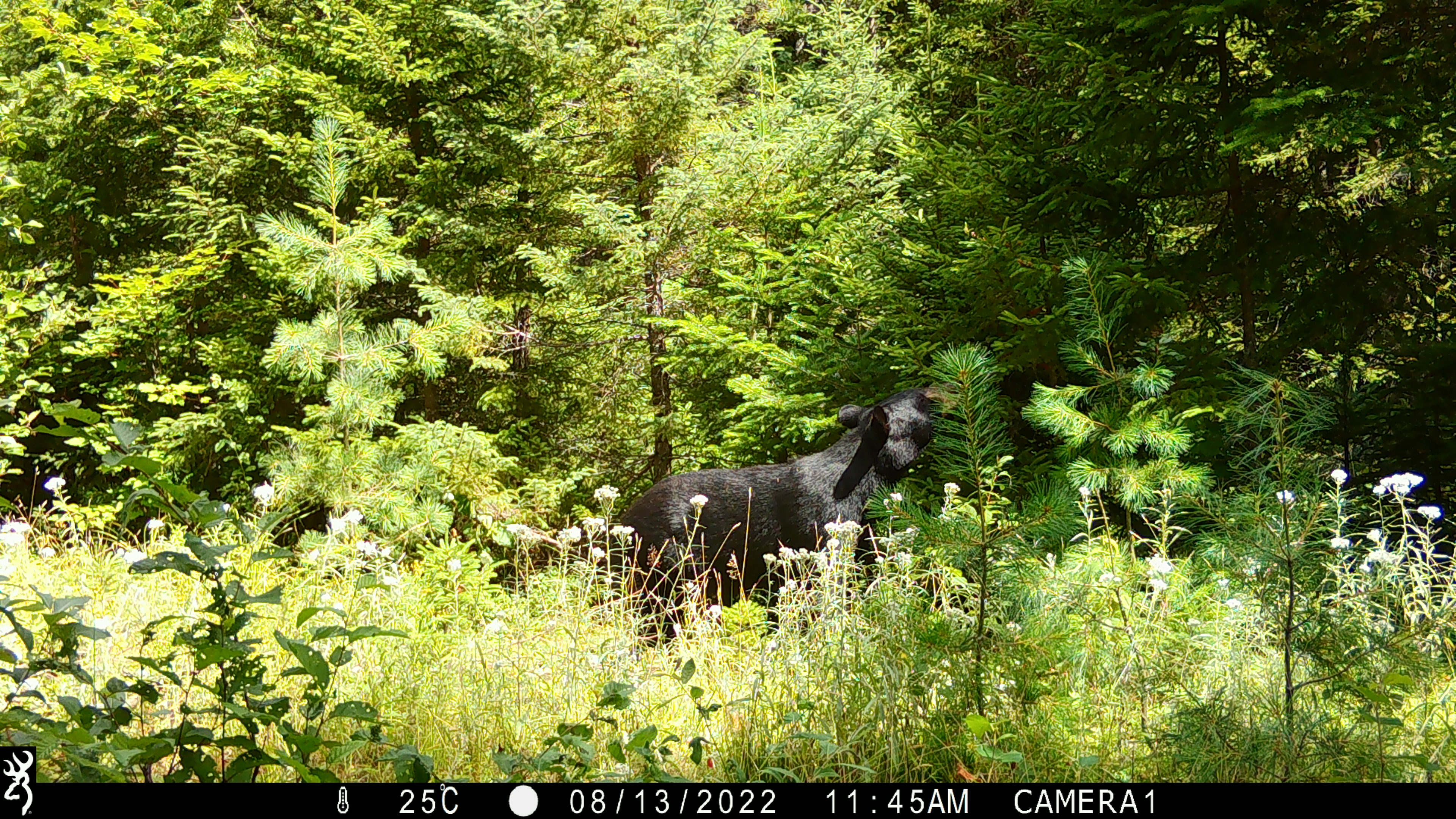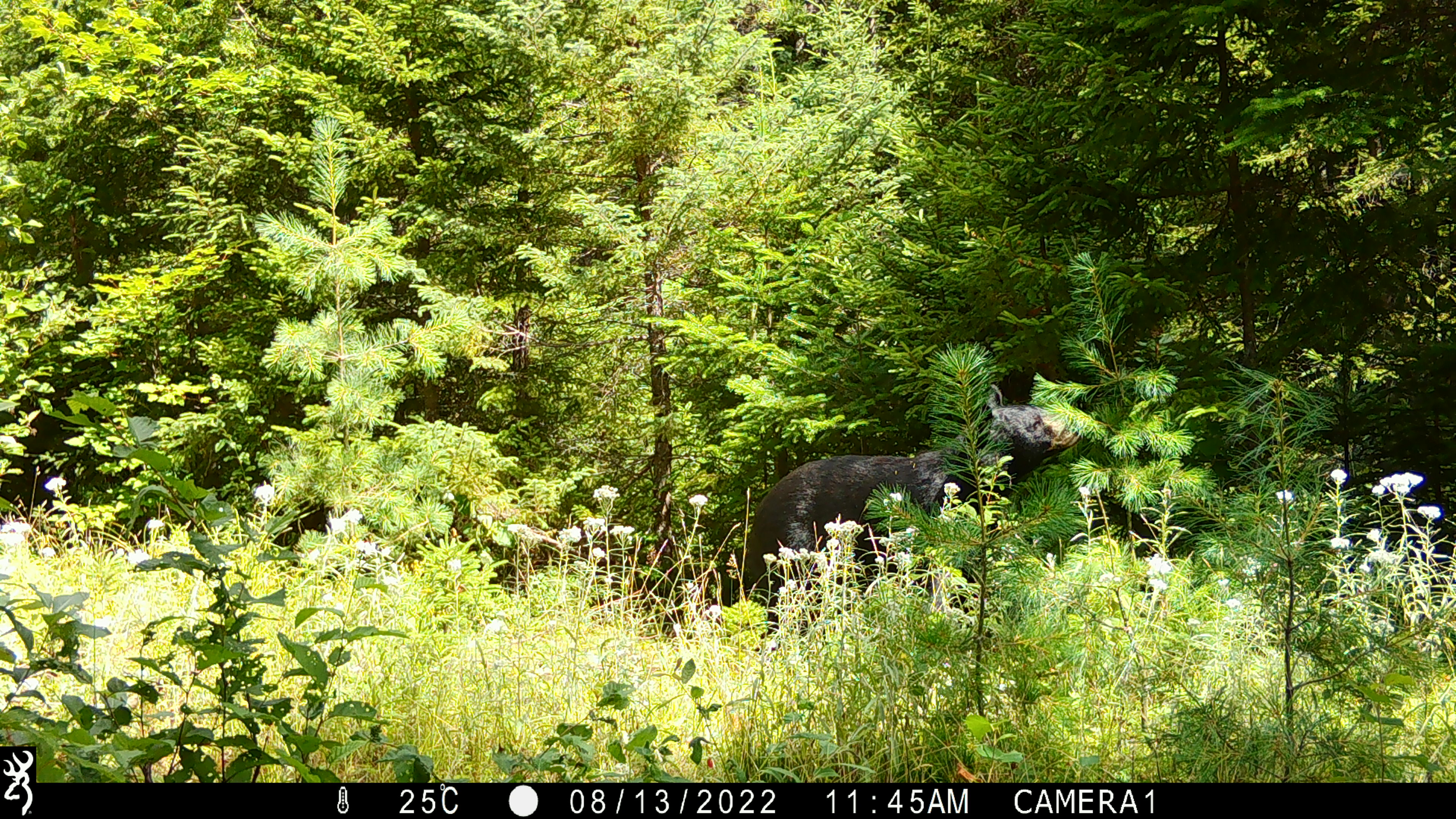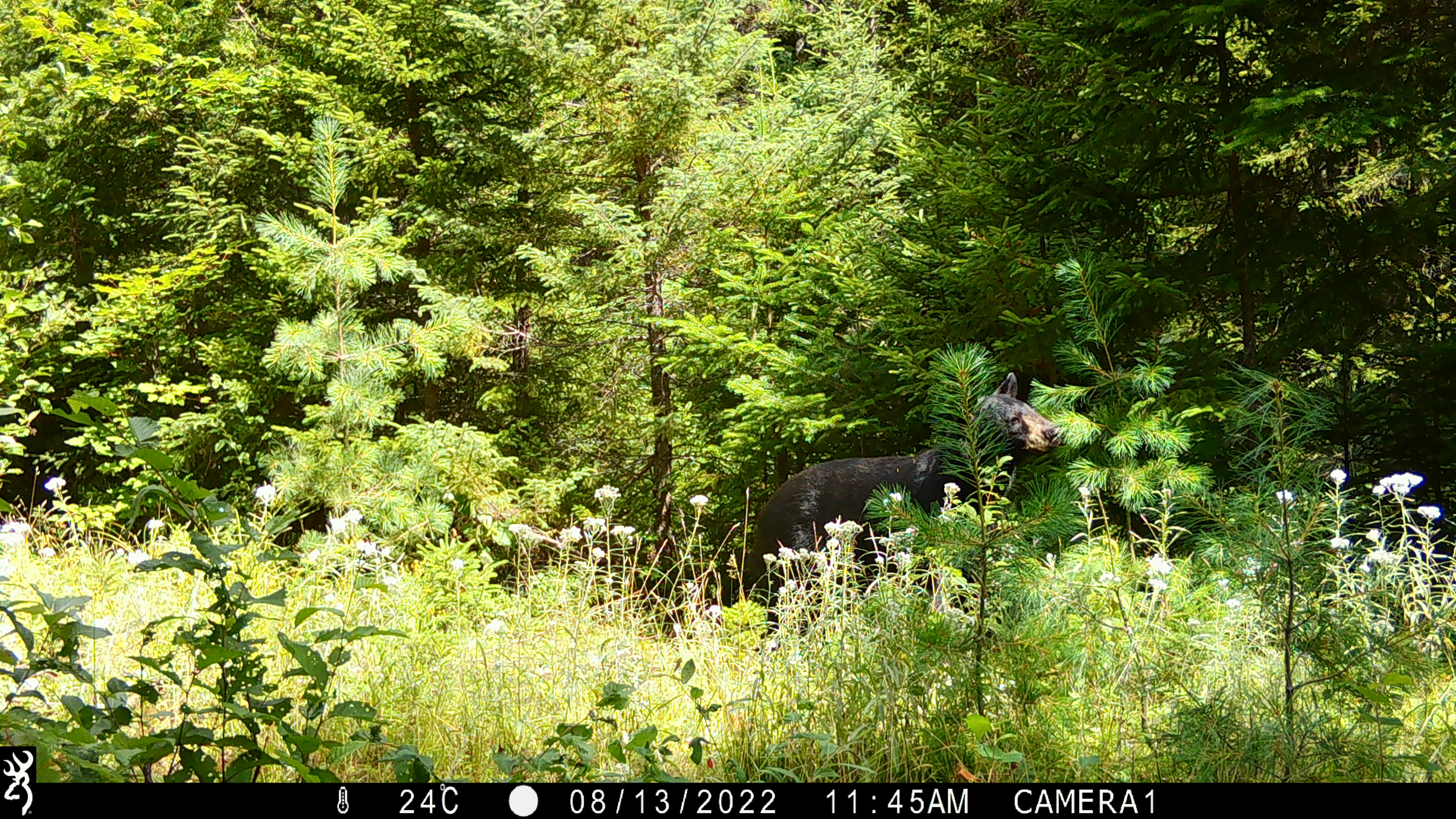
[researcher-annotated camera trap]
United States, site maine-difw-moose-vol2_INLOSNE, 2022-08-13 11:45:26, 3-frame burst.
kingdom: Animalia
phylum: Chordata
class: Mammalia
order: Carnivora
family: Ursidae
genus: Ursus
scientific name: Ursus americanus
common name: black bear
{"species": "black bear (Ursus americanus)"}